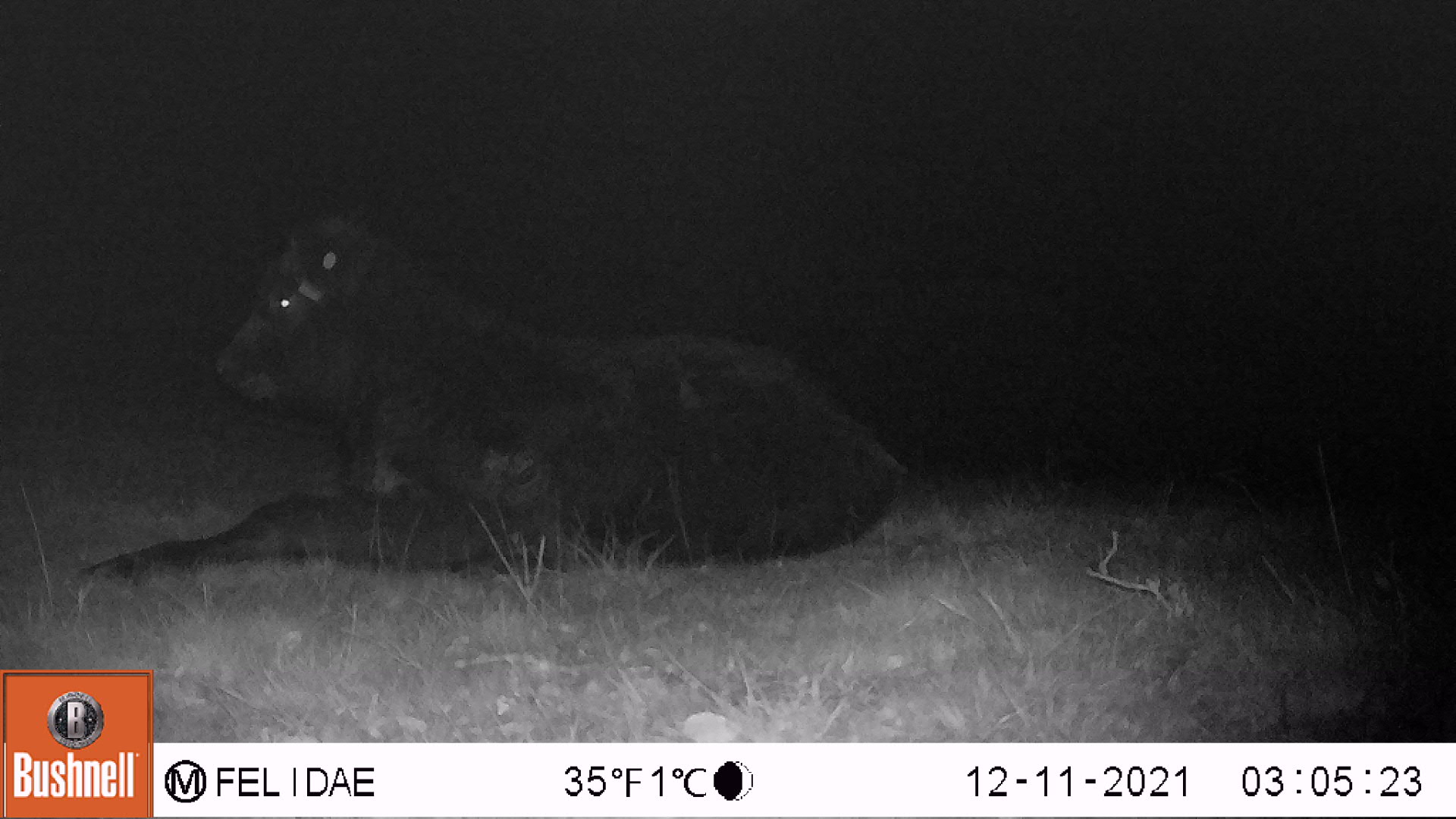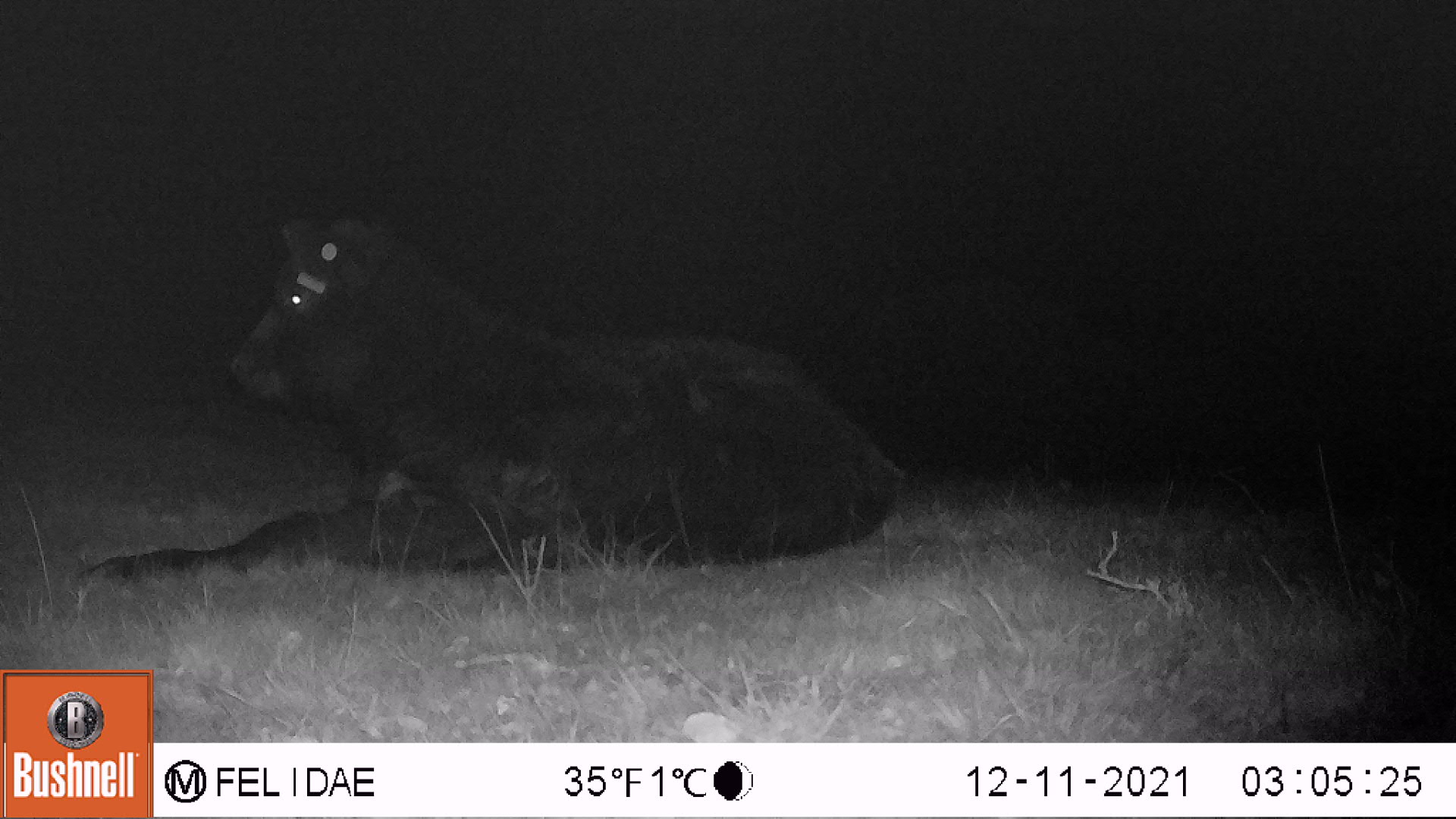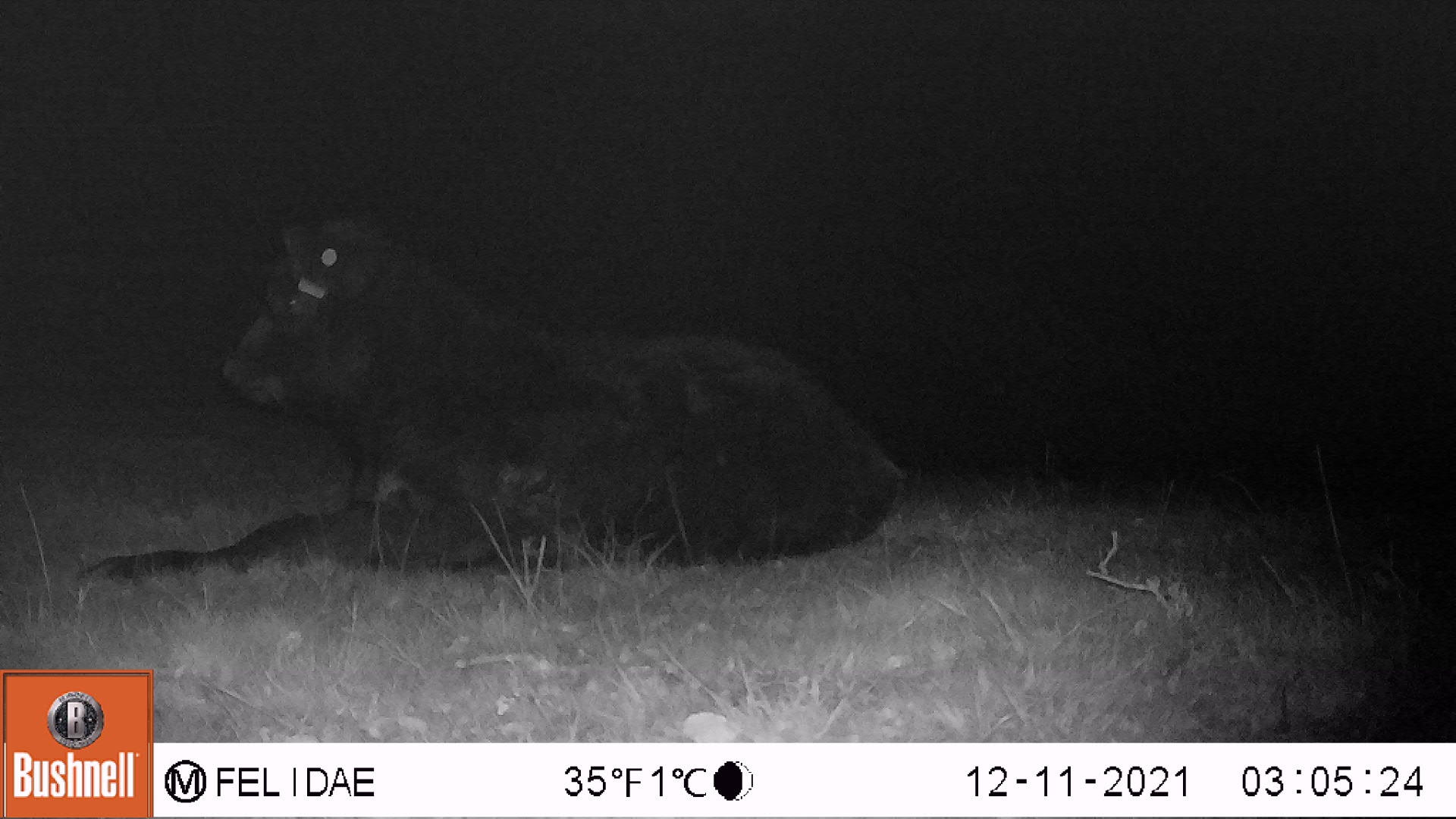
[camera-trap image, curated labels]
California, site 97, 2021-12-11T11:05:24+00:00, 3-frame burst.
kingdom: Animalia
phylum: Chordata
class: Mammalia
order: Artiodactyla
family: Bovidae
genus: Bos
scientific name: Bos taurus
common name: domestic cattle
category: cattle